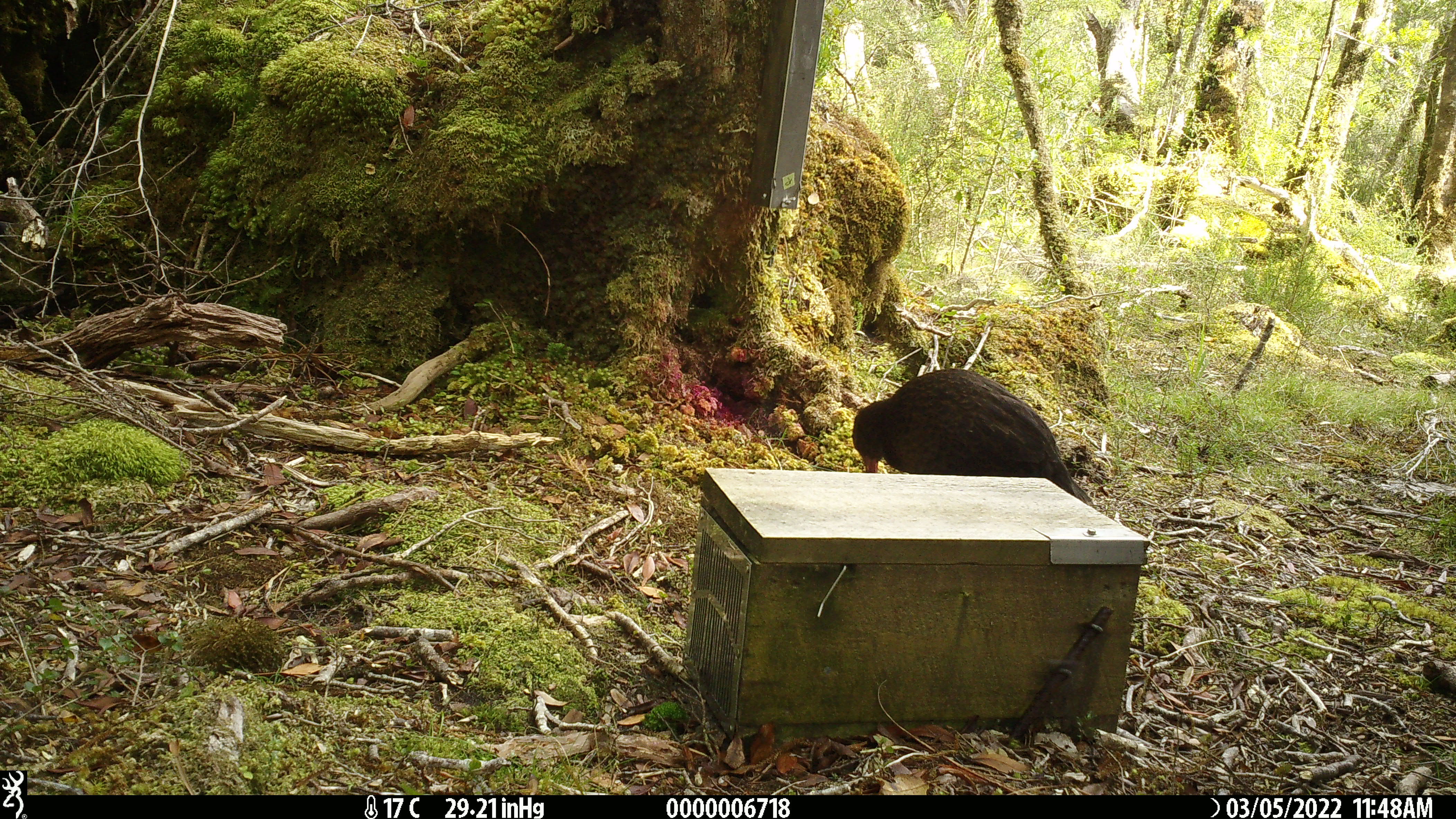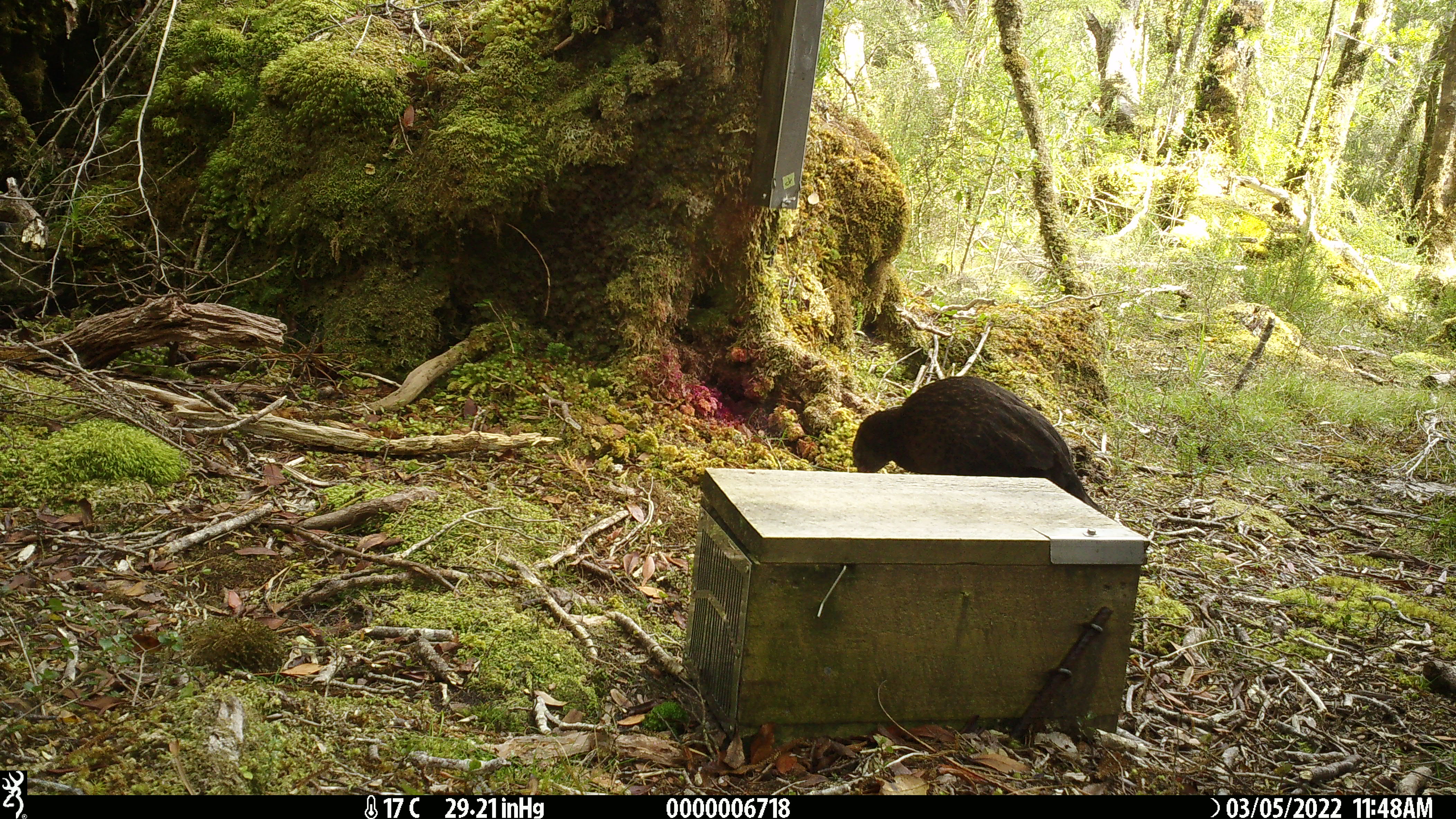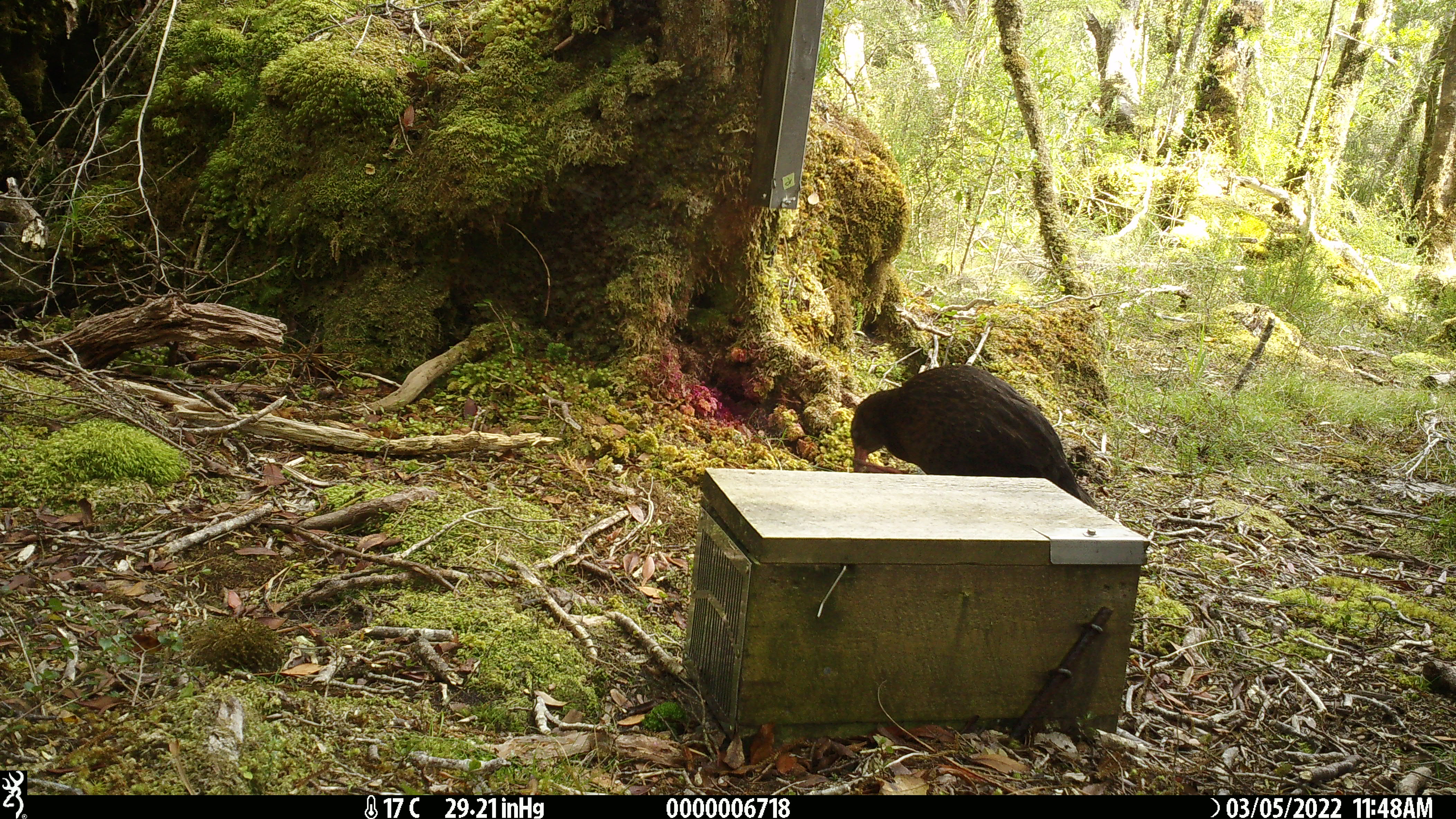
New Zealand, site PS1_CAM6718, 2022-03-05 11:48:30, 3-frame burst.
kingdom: Animalia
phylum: Chordata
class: Aves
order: Gruiformes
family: Rallidae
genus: Gallirallus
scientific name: Gallirallus australis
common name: weka